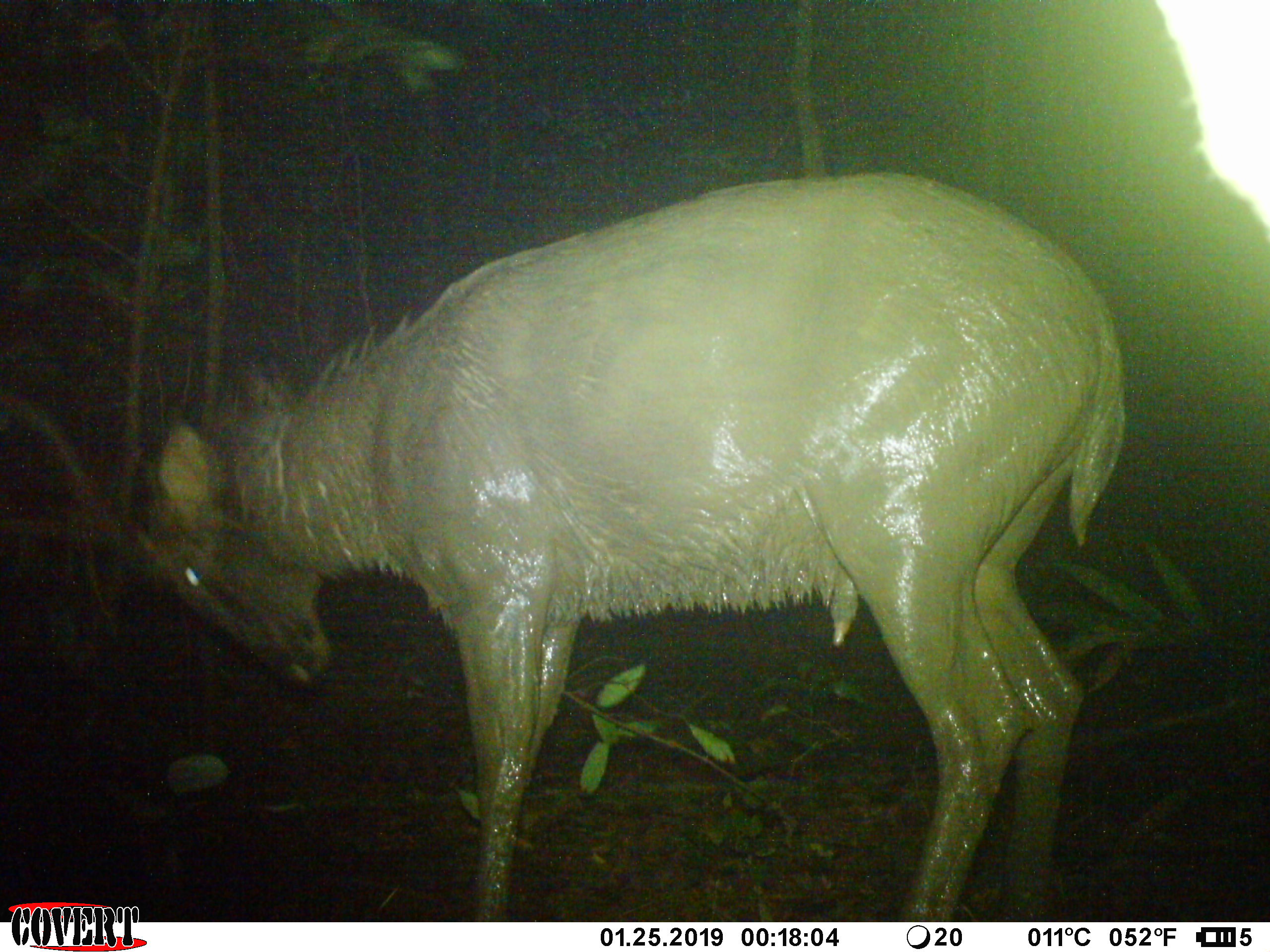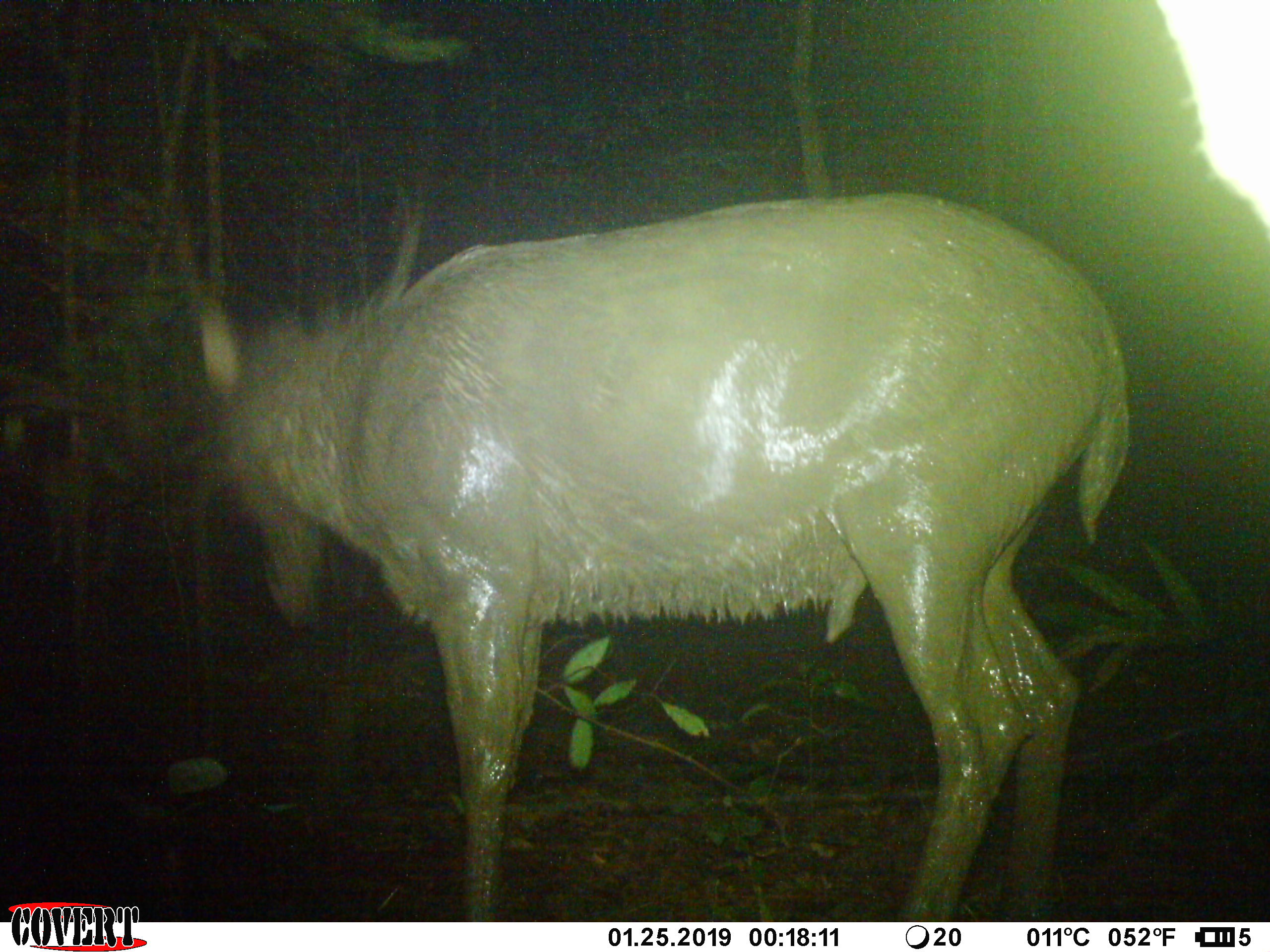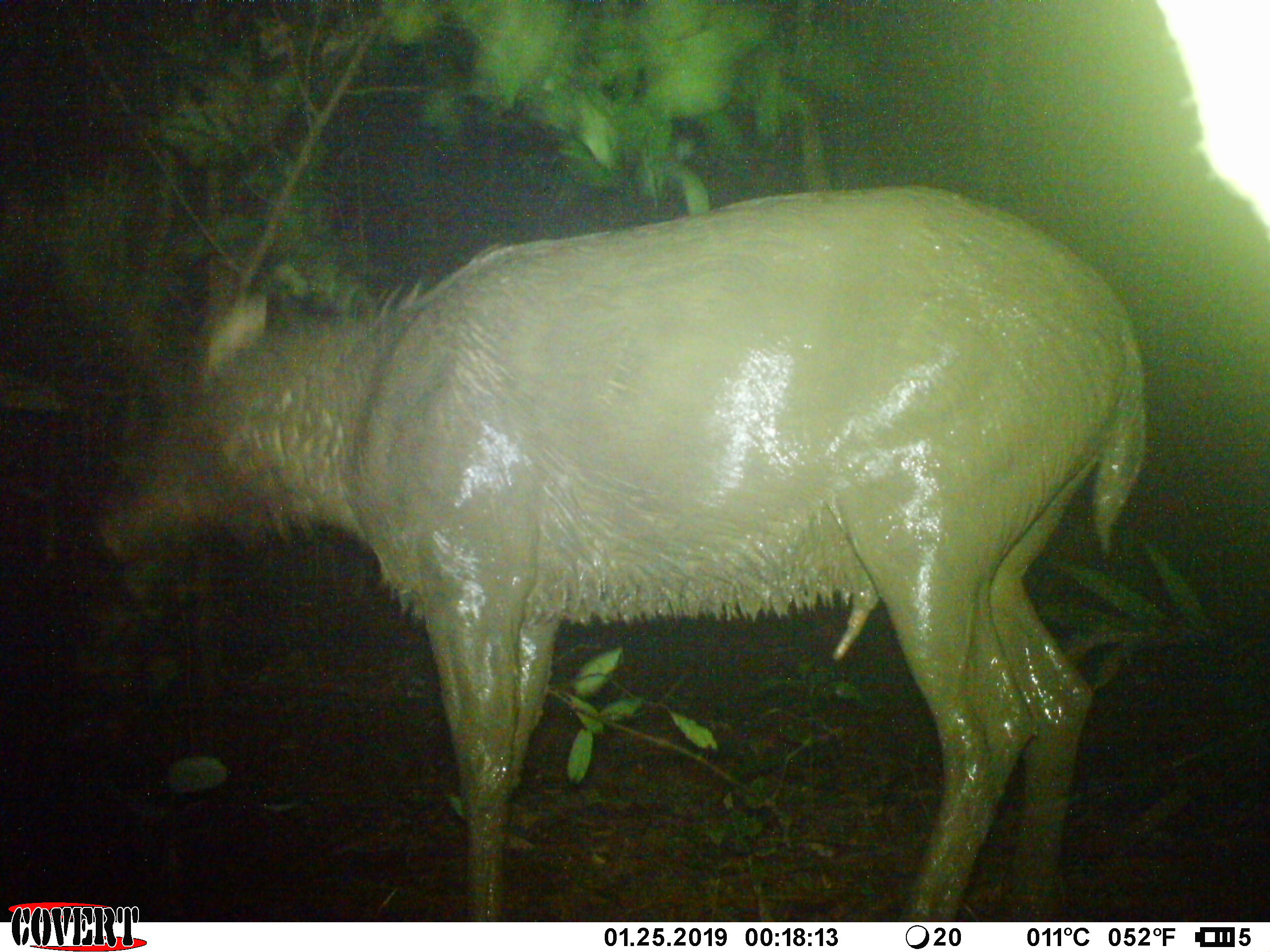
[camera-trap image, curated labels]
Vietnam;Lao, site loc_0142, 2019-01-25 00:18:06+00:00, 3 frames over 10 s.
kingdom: Animalia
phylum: Chordata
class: Mammalia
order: Artiodactyla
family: Cervidae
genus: Rusa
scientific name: Rusa unicolor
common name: sambar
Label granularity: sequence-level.